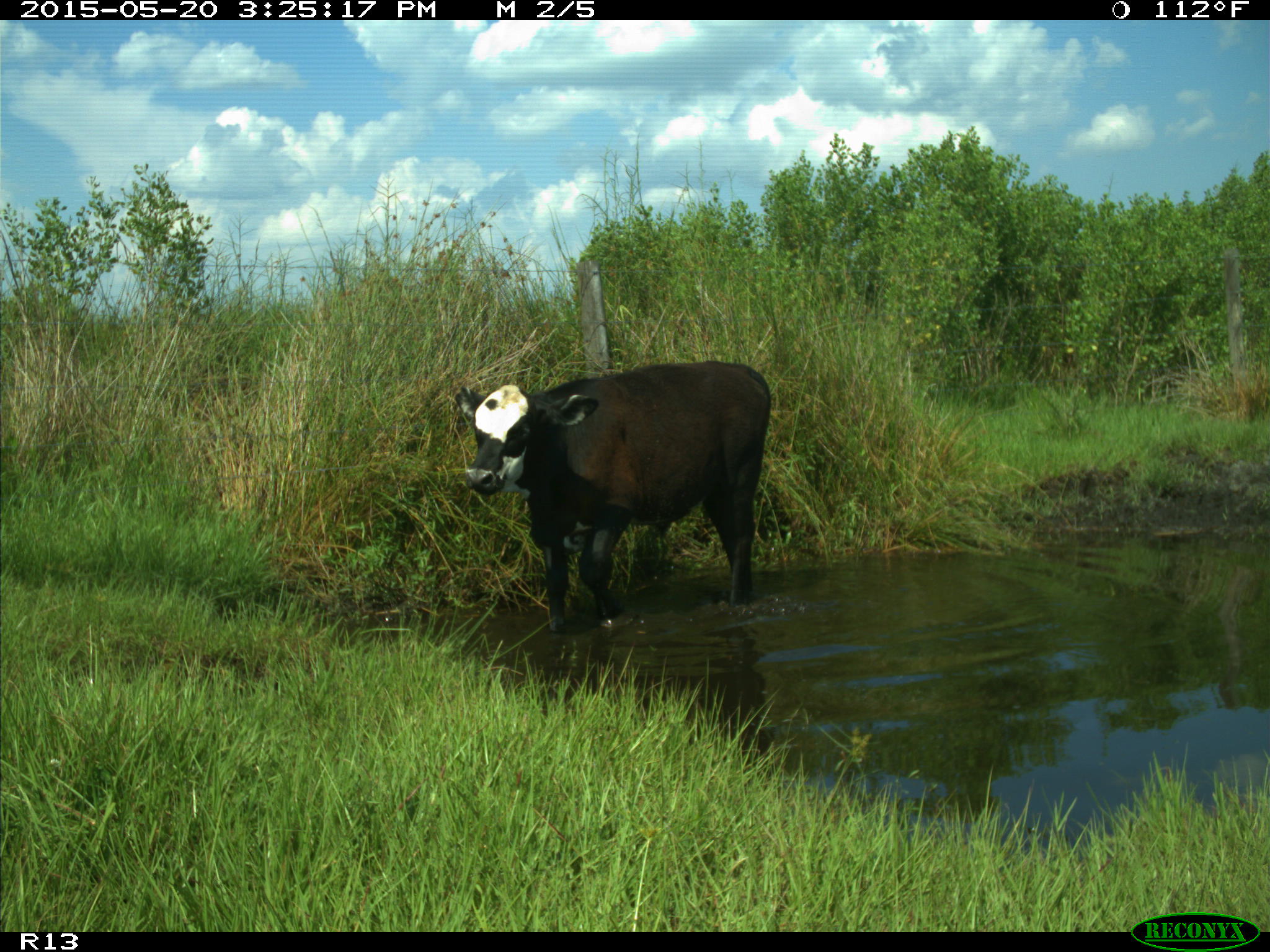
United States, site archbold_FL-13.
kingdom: Animalia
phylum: Chordata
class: Mammalia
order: Artiodactyla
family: Bovidae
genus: Bos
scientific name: Bos taurus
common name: domestic cow